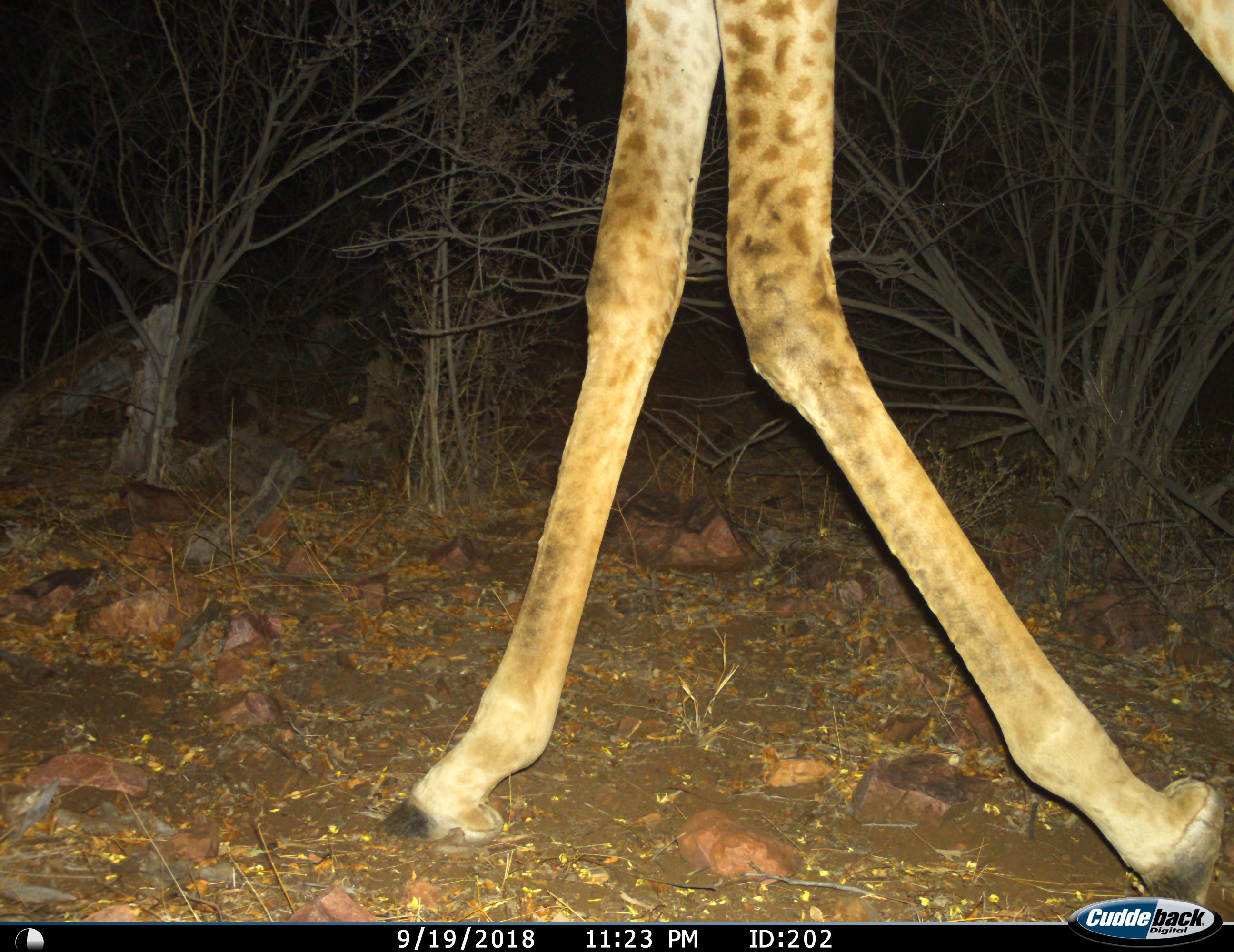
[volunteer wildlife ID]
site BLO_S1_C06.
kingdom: Animalia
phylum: Chordata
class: Mammalia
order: Artiodactyla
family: Giraffidae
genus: Giraffa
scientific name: Giraffa camelopardalis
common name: giraffe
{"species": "giraffe (Giraffa camelopardalis)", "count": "1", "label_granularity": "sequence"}